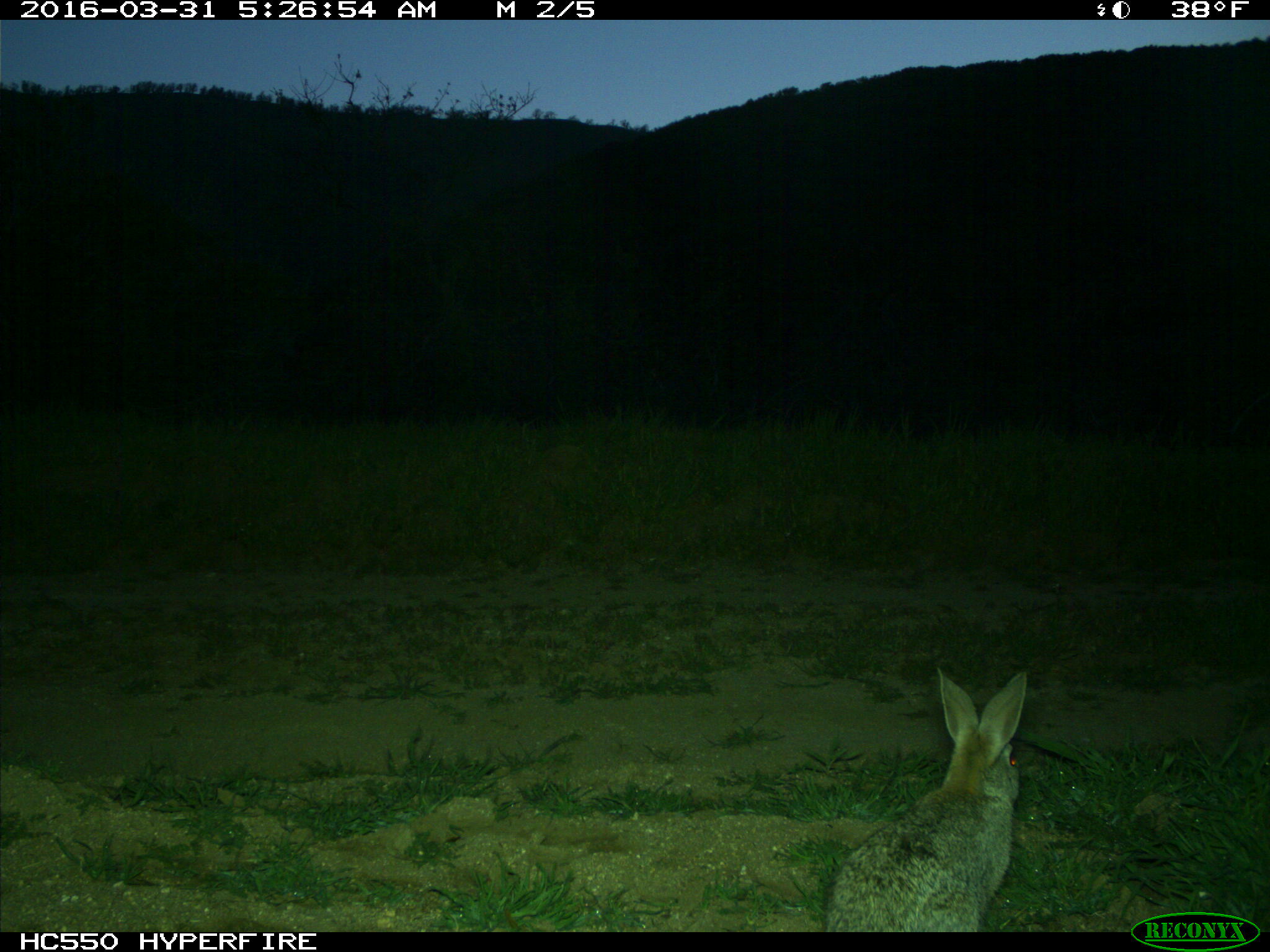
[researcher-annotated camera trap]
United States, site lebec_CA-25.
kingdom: Animalia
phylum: Chordata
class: Mammalia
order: Lagomorpha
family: Leporidae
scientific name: Leporidae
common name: rabbits and hares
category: unidentified rabbit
Unidentified rabbit (rabbits and hares) (Leporidae).